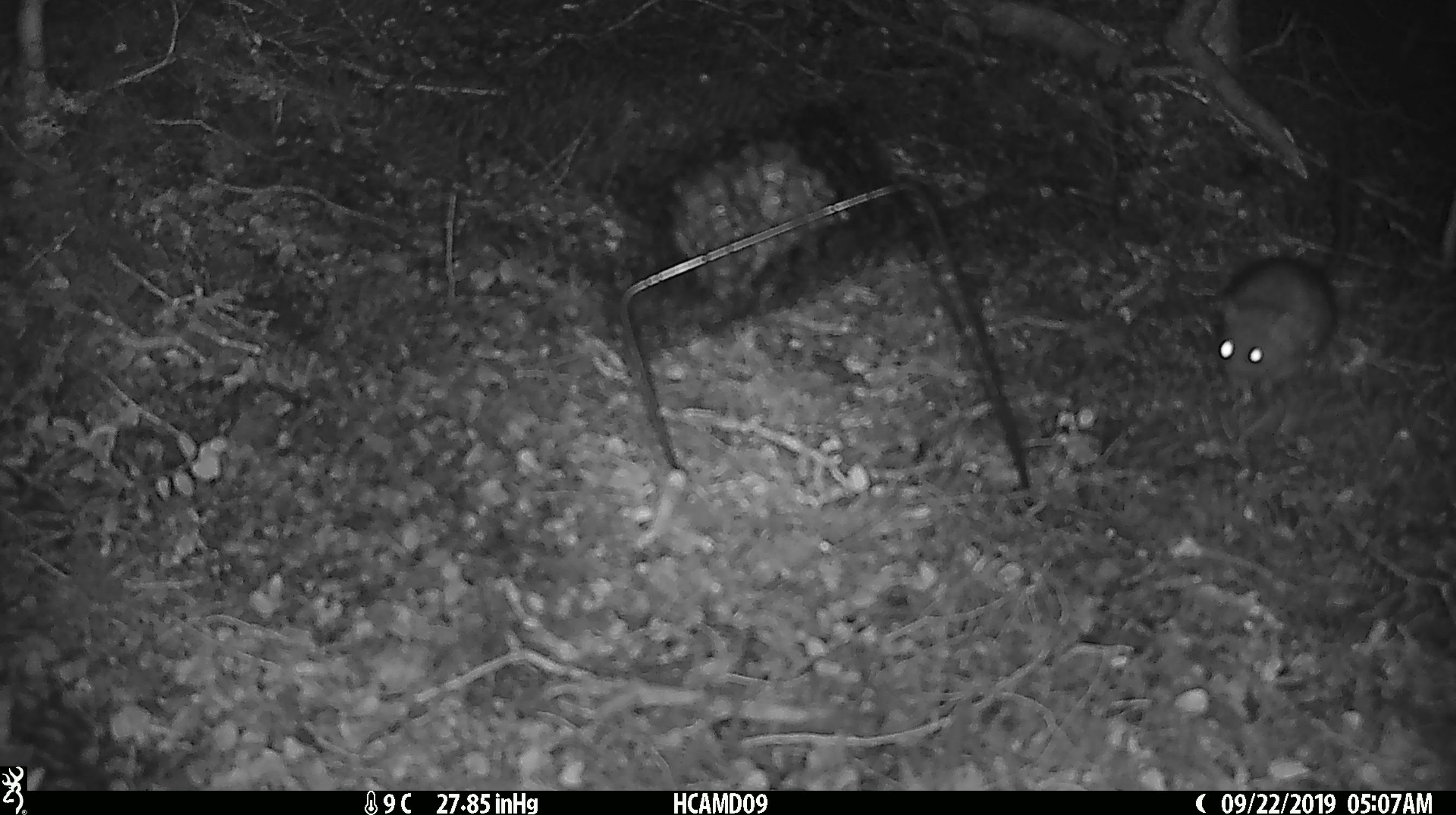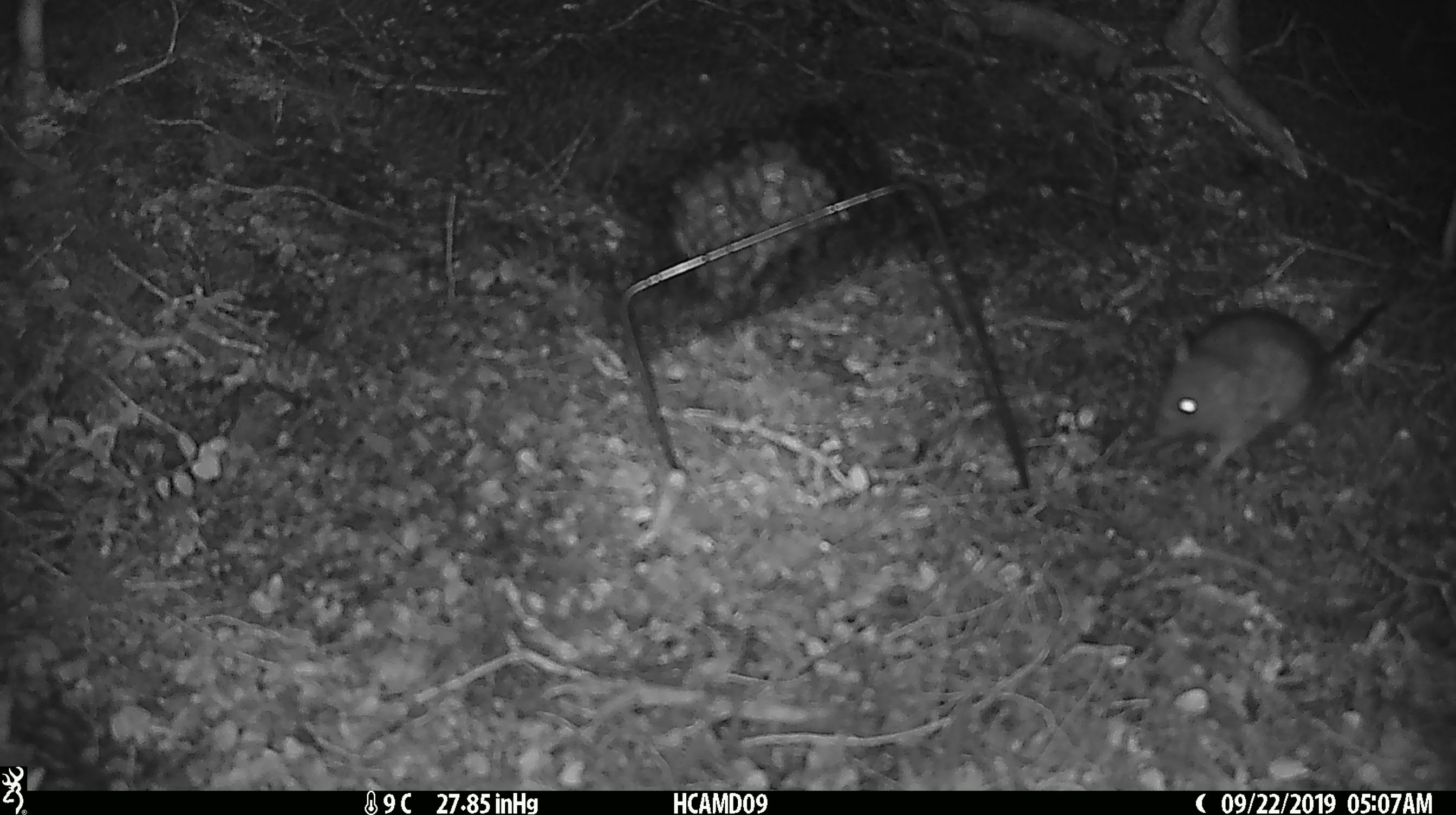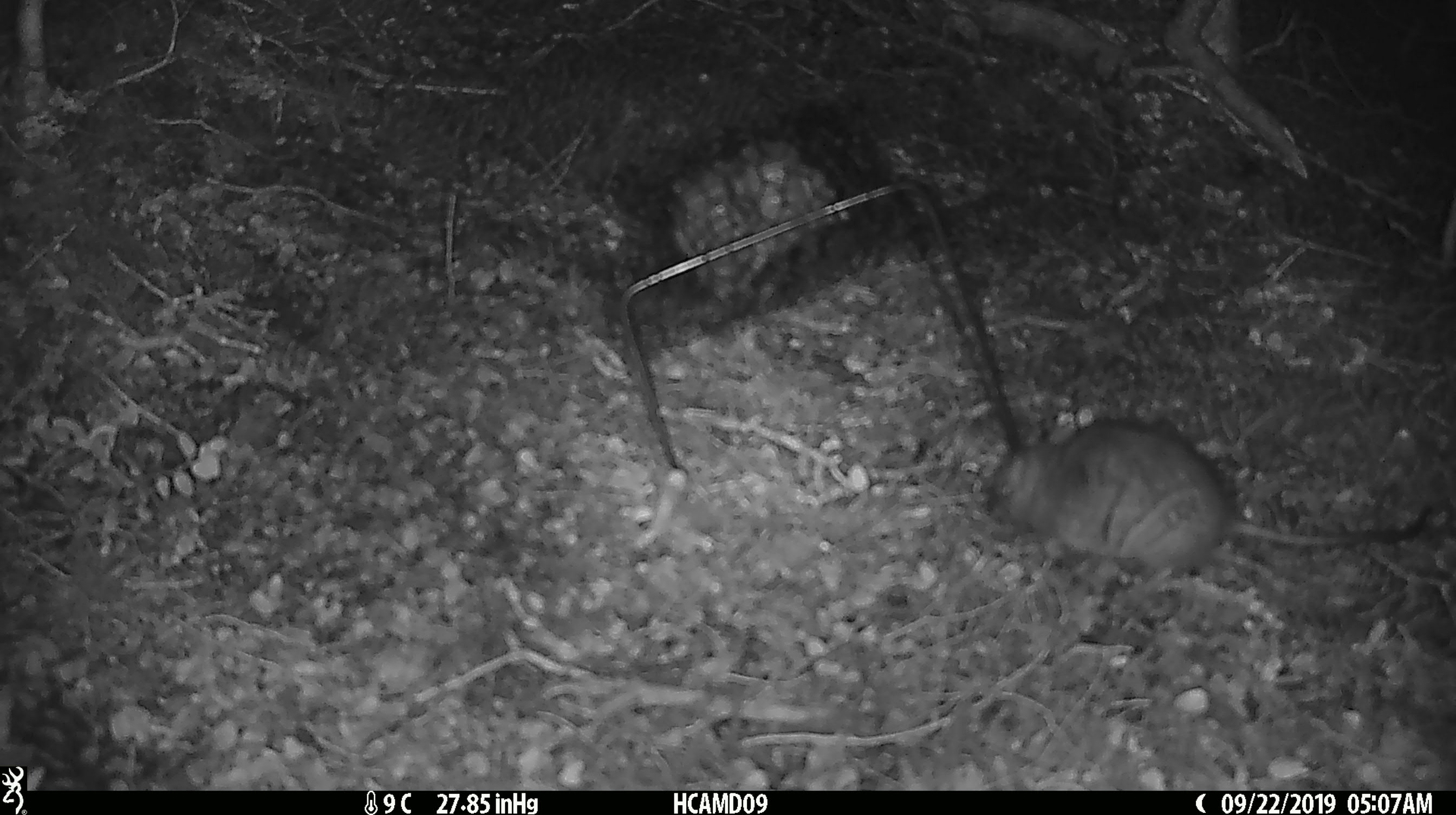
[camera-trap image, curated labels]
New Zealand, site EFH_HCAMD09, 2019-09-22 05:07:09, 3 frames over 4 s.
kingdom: Animalia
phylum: Chordata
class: Mammalia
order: Rodentia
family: Muridae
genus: Rattus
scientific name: Rattus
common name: rat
Rat (Rattus).